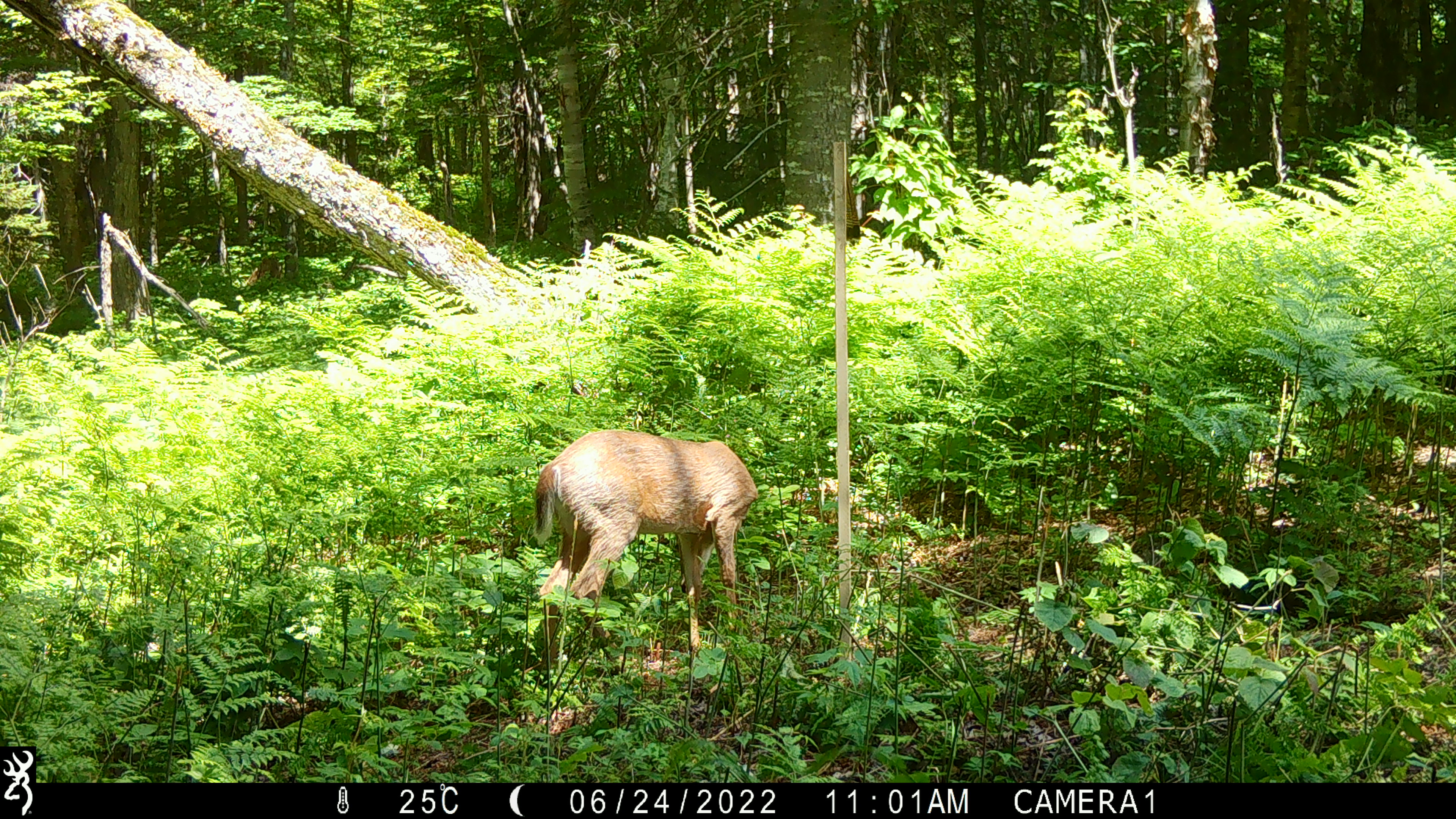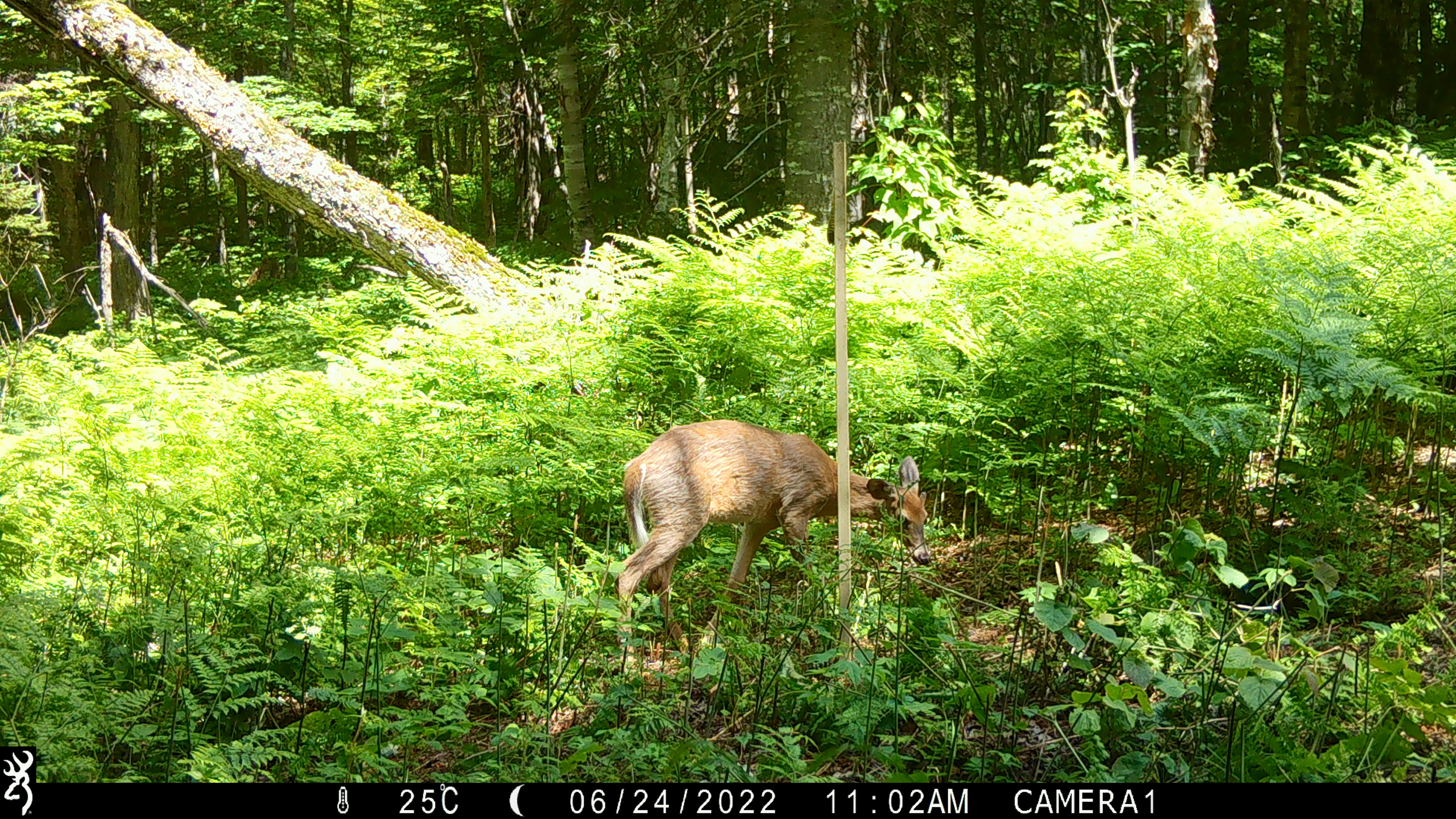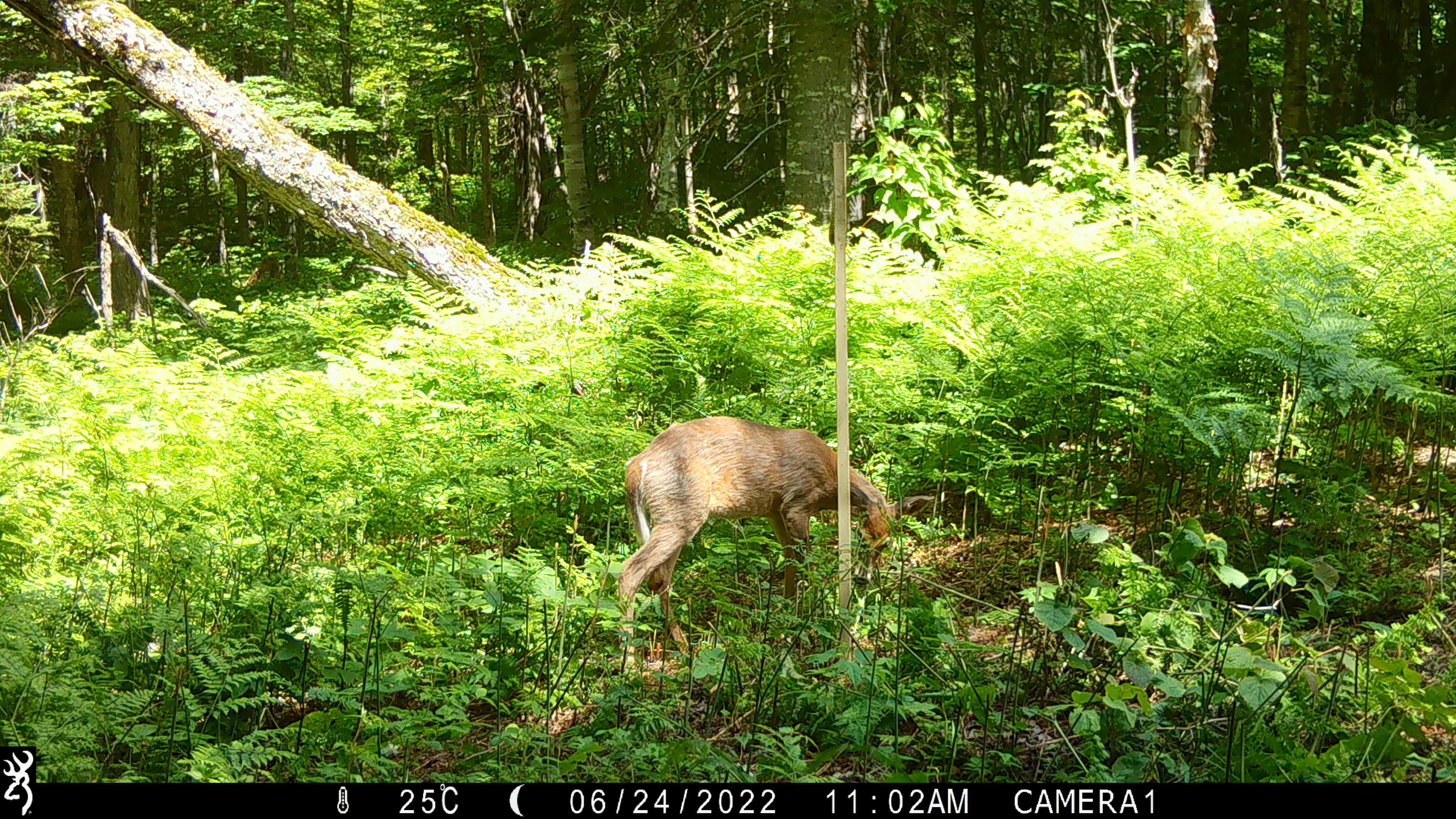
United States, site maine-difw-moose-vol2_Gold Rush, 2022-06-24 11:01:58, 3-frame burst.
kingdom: Animalia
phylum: Chordata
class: Mammalia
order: Artiodactyla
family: Cervidae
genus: Odocoileus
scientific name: Odocoileus virginianus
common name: white-tailed deer